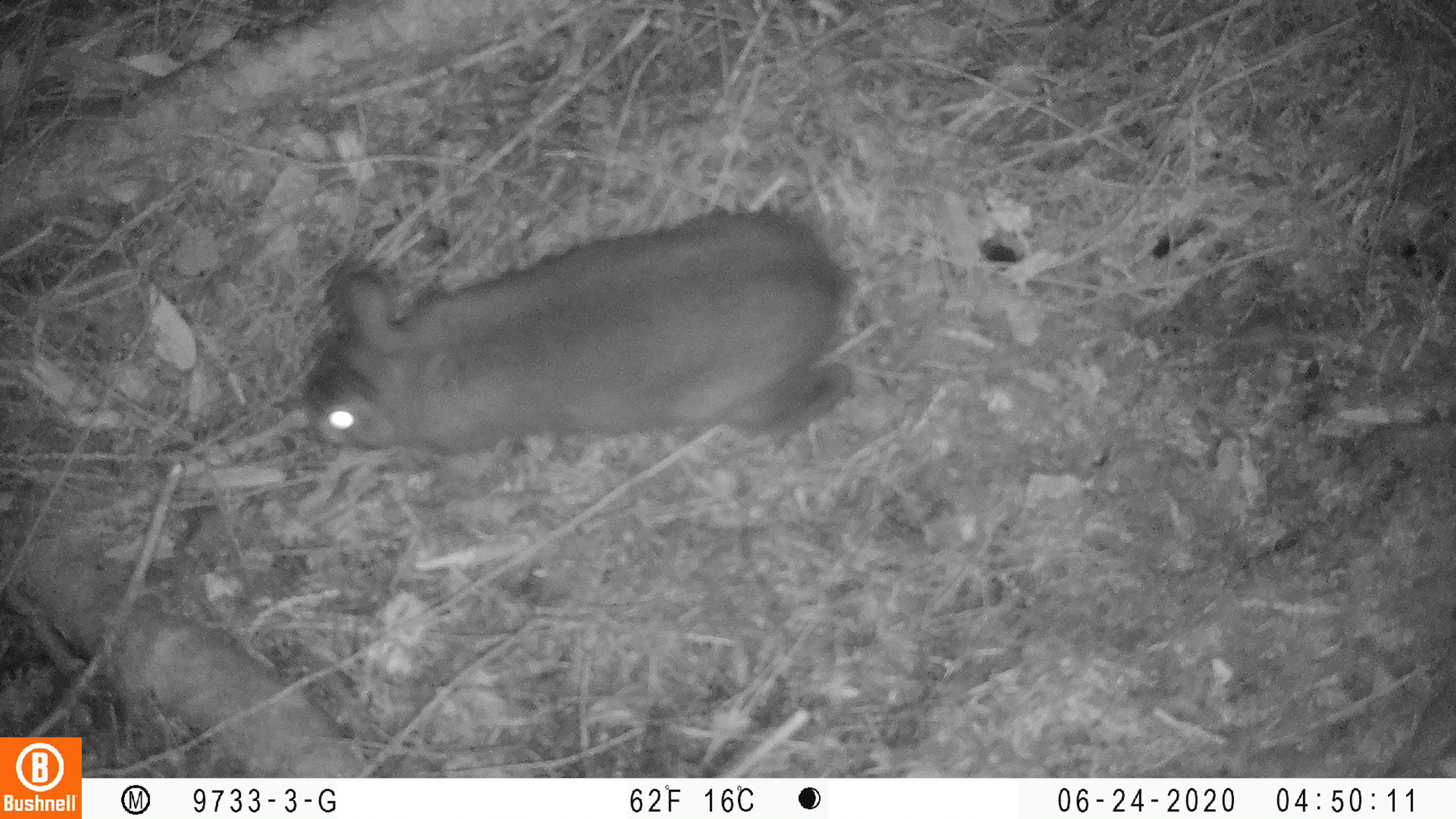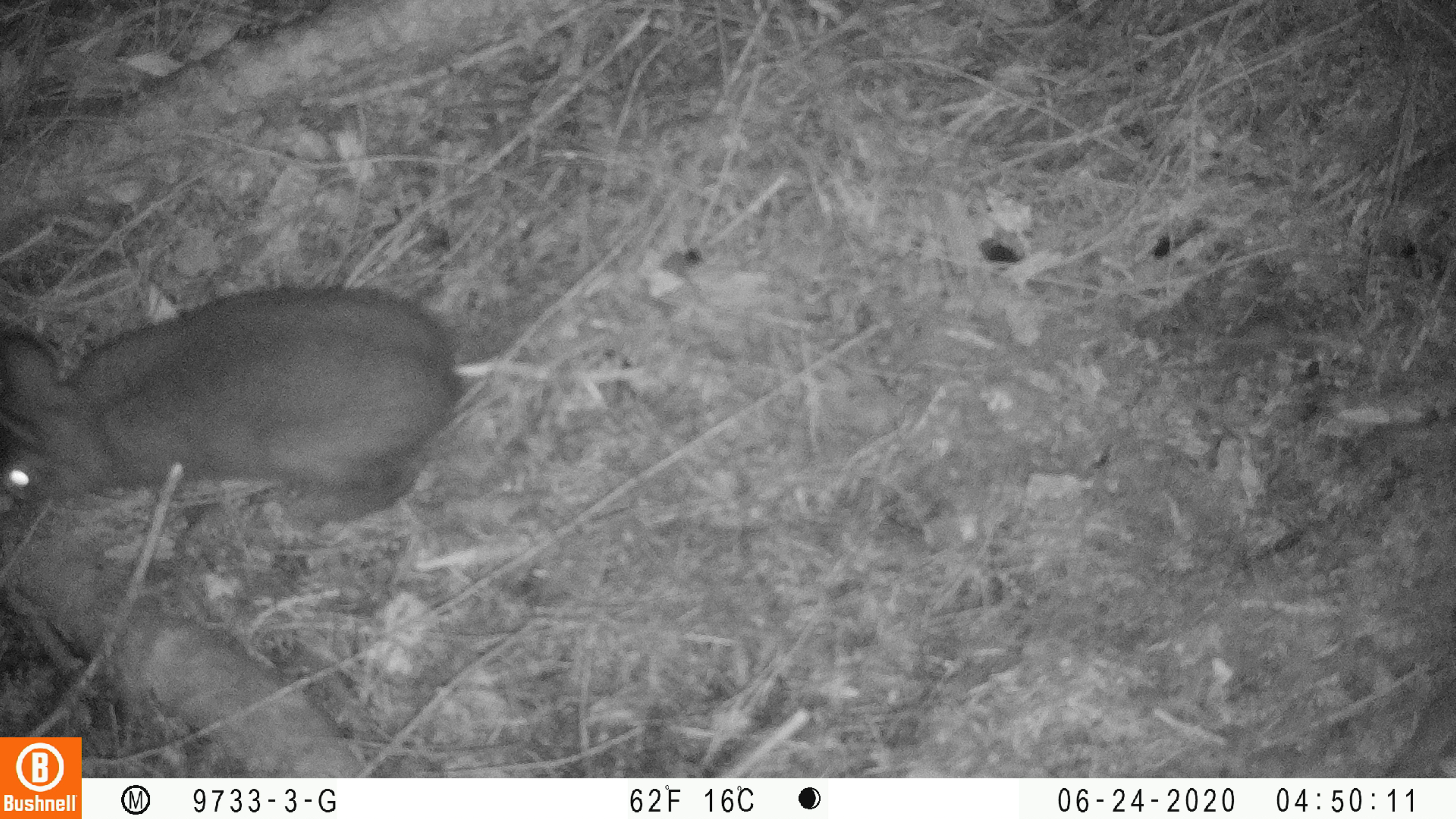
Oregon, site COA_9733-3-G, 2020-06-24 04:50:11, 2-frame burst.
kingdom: Animalia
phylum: Chordata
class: Mammalia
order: Lagomorpha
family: Leporidae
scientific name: Leporidae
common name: hares and rabbits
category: leporidae family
Leporidae family (hares and rabbits) (Leporidae).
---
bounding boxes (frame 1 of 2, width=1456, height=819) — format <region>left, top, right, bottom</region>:
leporidae family: <region>306, 203, 869, 442</region>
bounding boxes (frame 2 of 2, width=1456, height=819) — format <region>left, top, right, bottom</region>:
leporidae family: <region>0, 281, 466, 522</region>